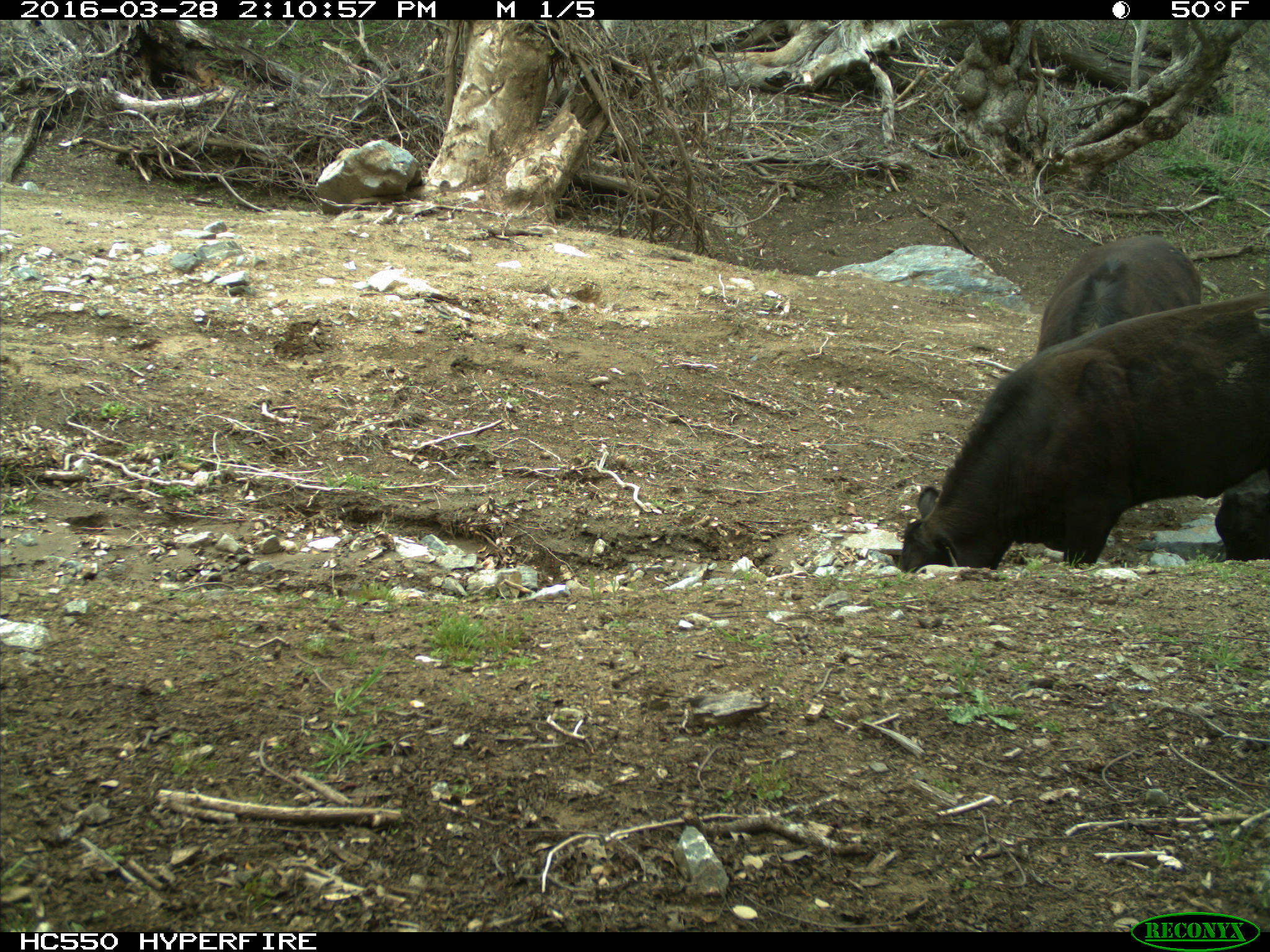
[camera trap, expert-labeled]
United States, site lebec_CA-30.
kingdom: Animalia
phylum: Chordata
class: Mammalia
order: Artiodactyla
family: Bovidae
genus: Bos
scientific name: Bos taurus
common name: domestic cow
Bos taurus (domestic cow).